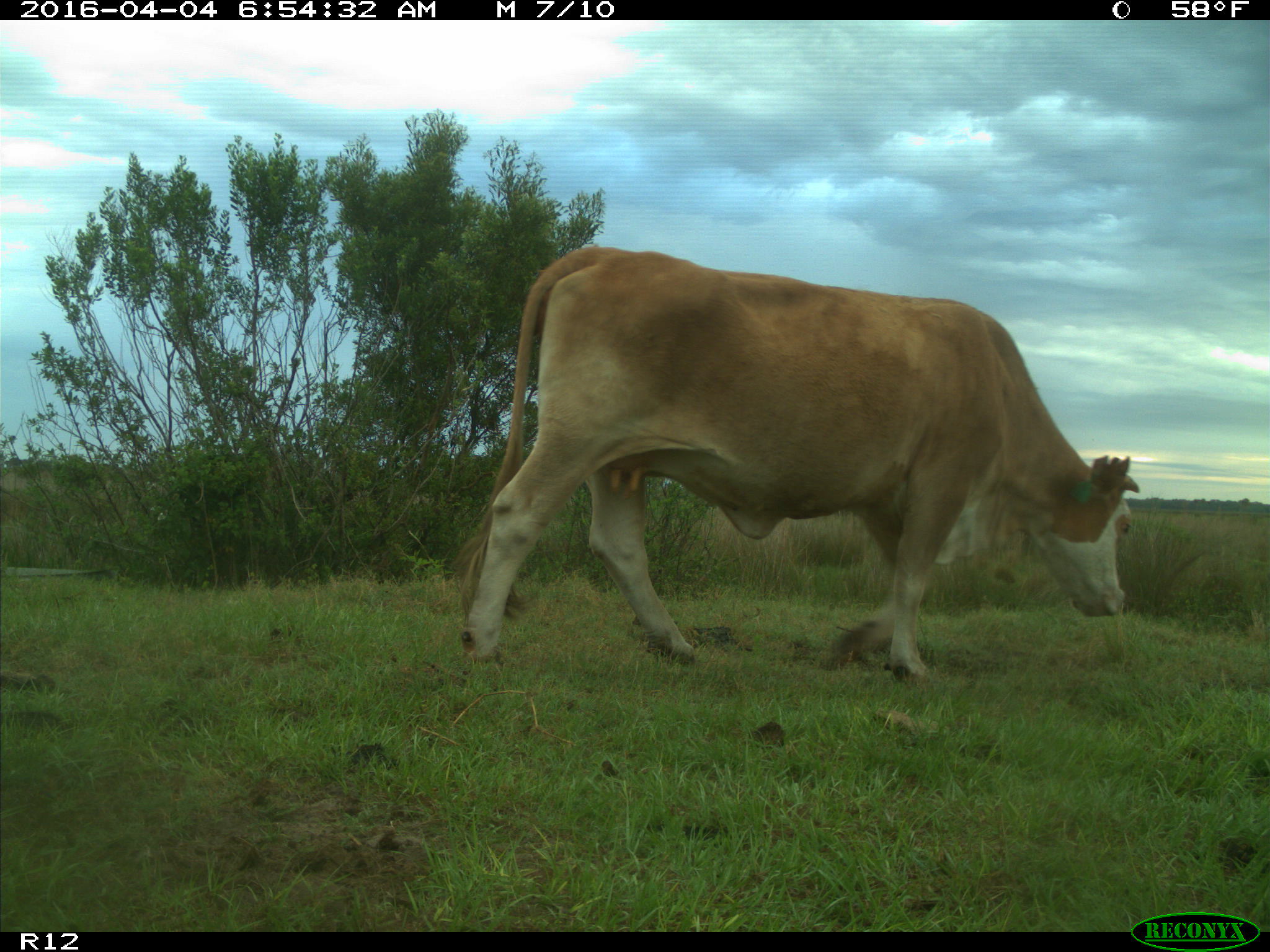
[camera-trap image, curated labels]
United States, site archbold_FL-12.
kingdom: Animalia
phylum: Chordata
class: Mammalia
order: Artiodactyla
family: Bovidae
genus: Bos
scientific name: Bos taurus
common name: domestic cow